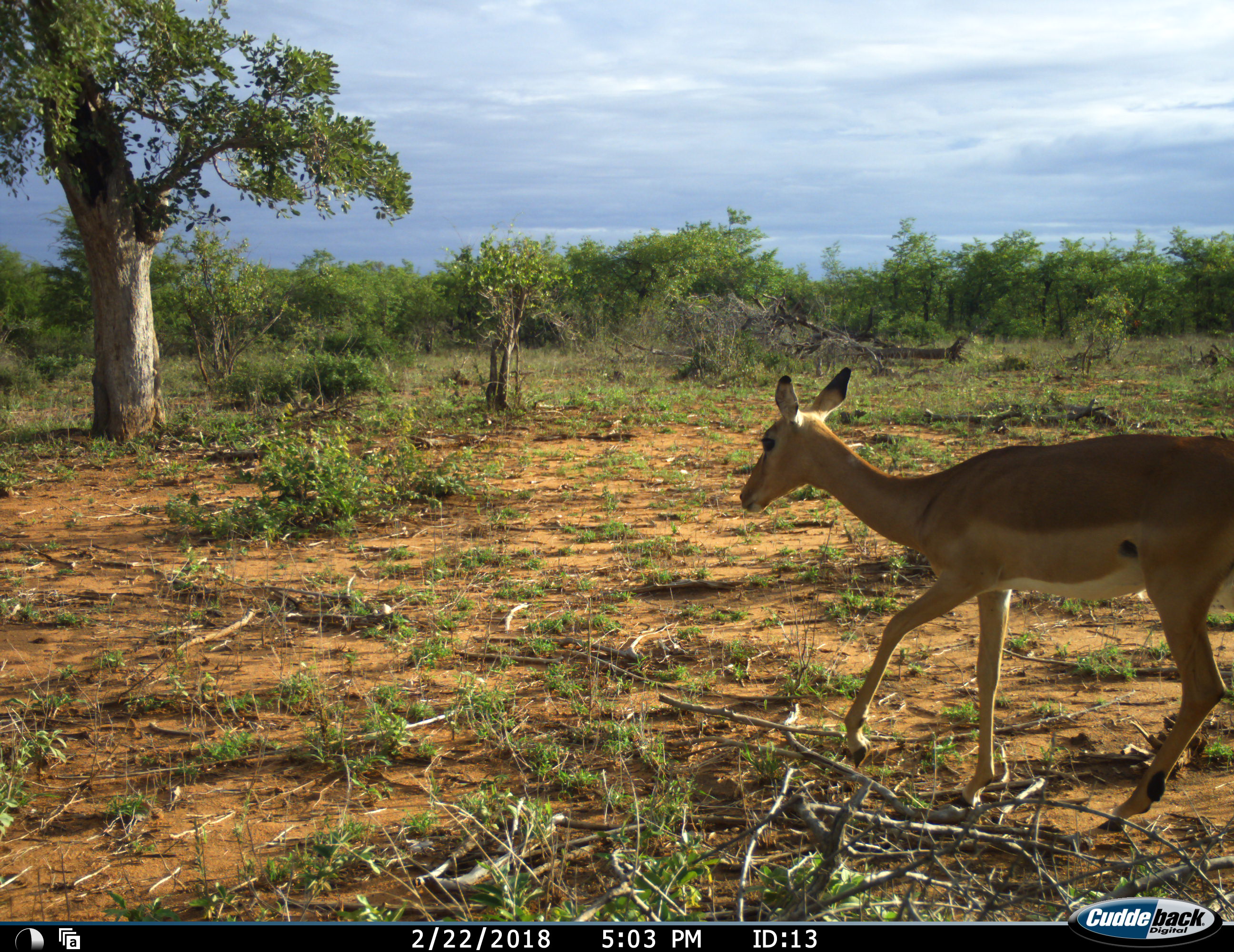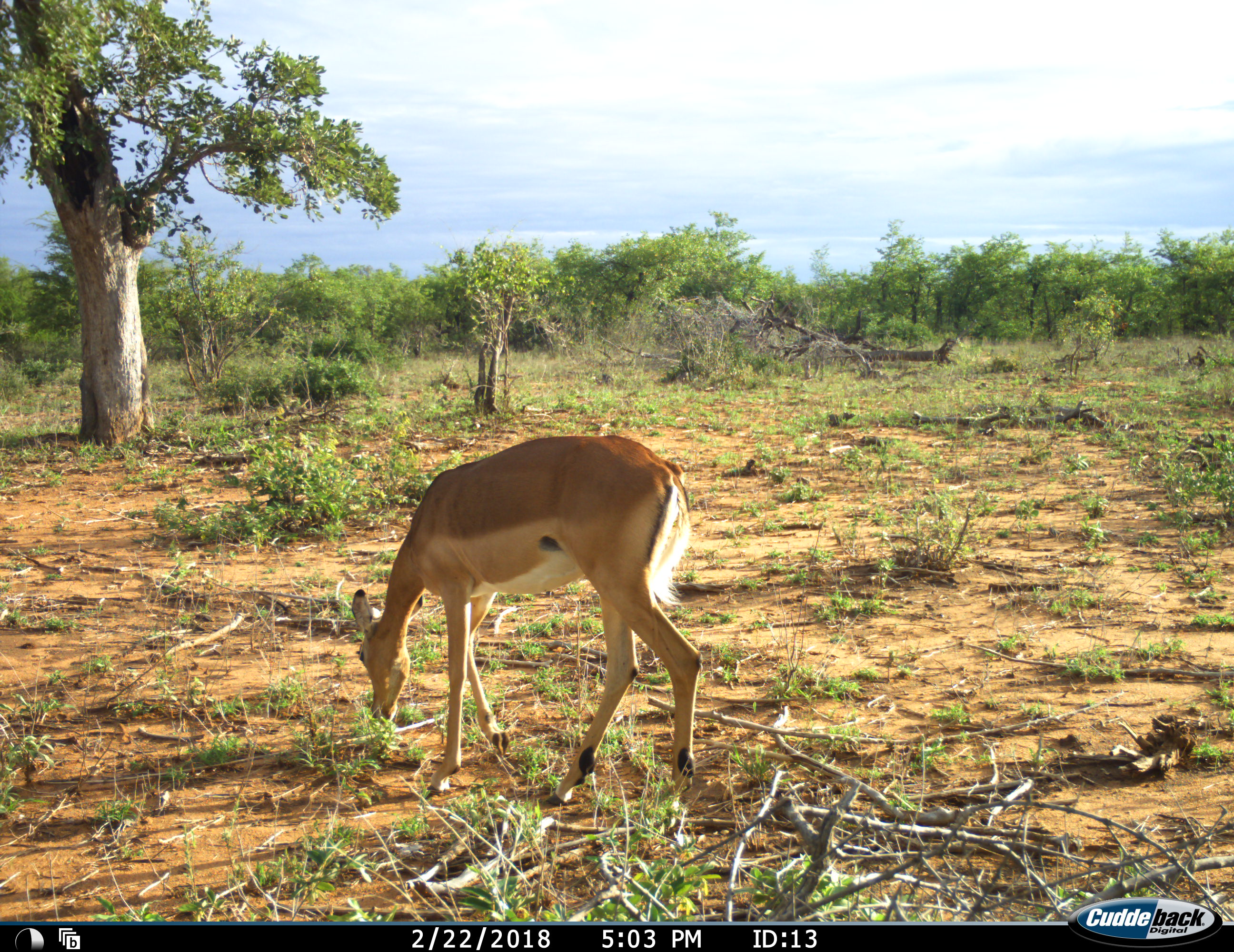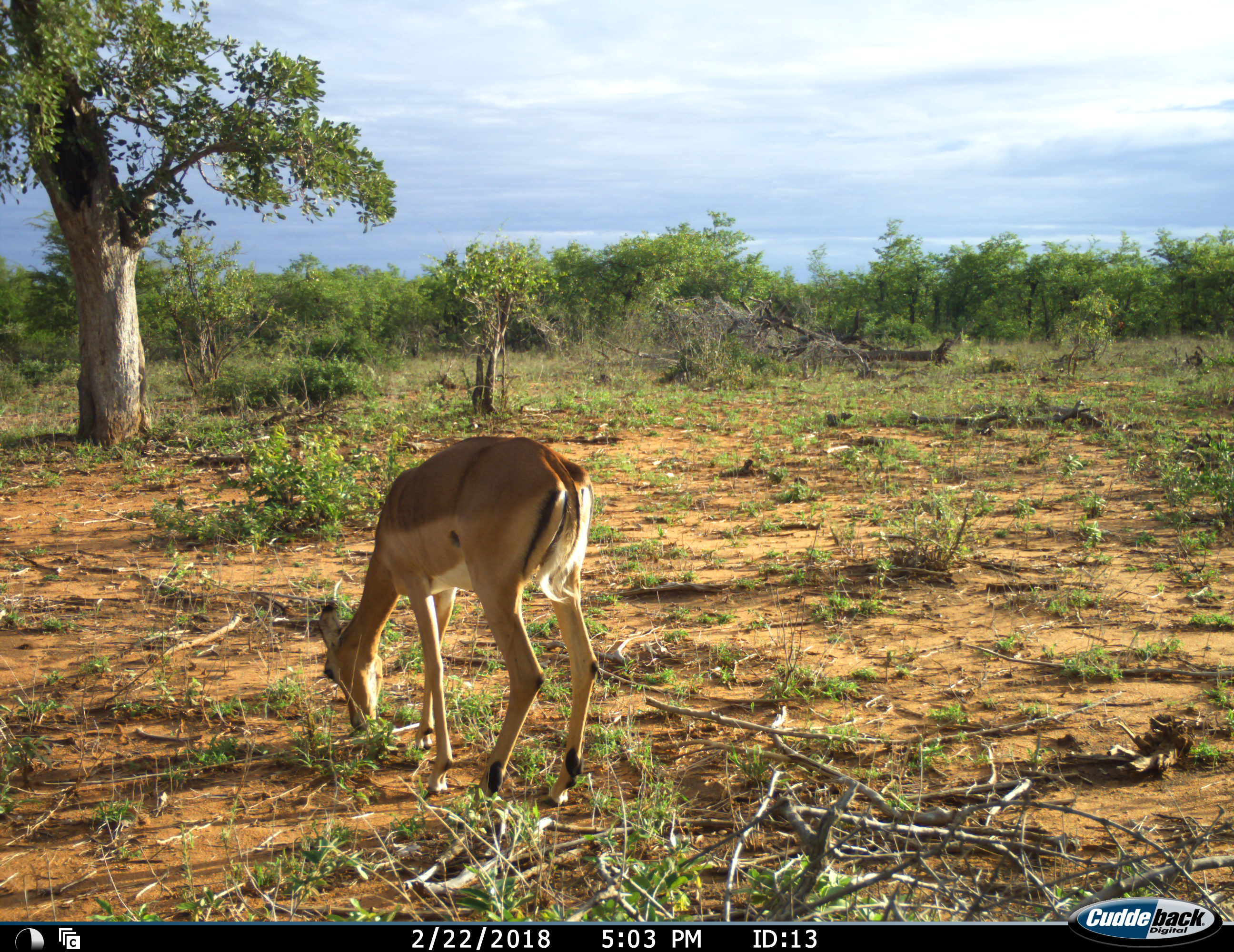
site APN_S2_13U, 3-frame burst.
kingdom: Animalia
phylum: Chordata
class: Mammalia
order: Artiodactyla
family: Bovidae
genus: Aepyceros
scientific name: Aepyceros melampus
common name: impala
Impala (Aepyceros melampus), count 1. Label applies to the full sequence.